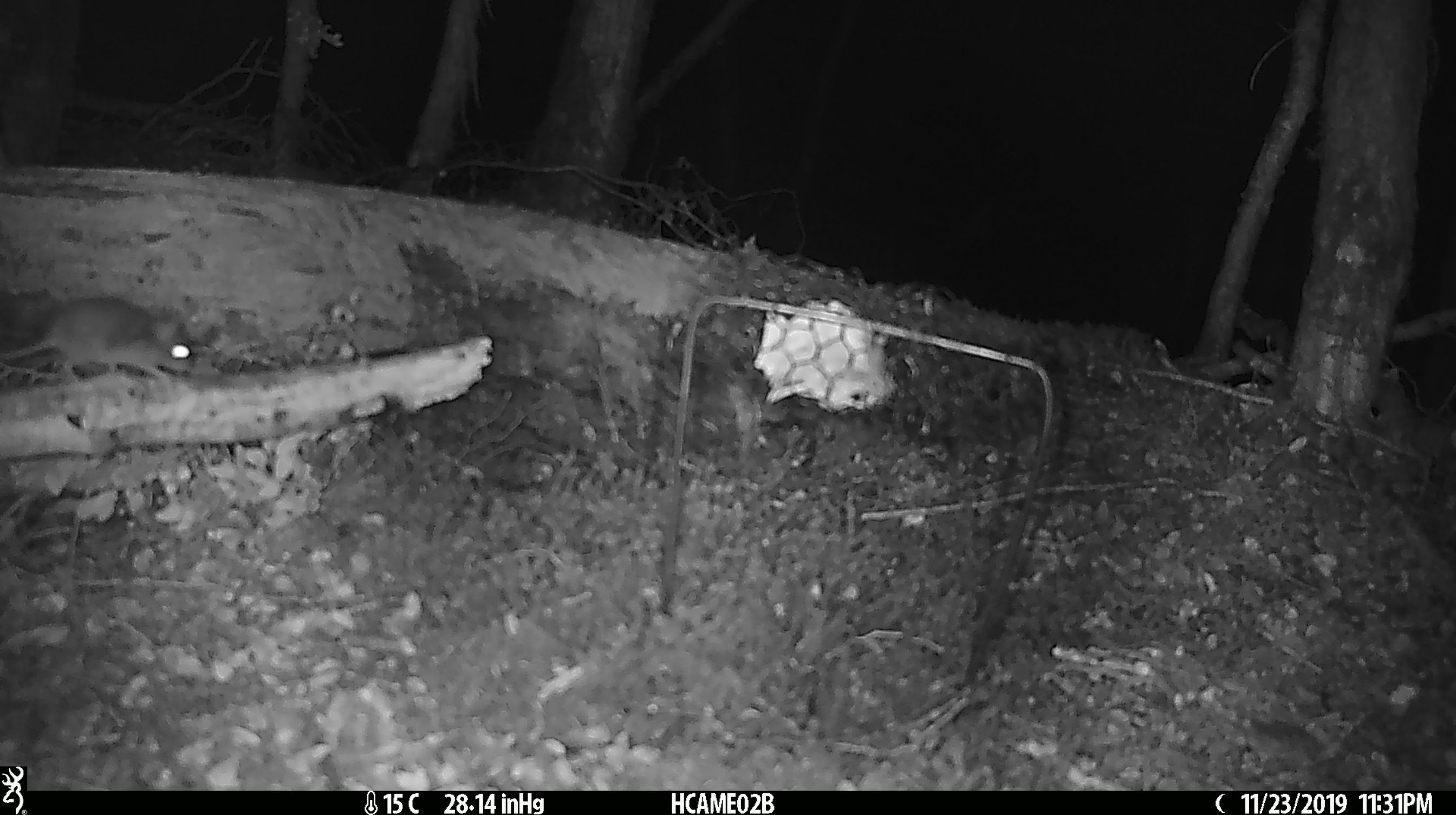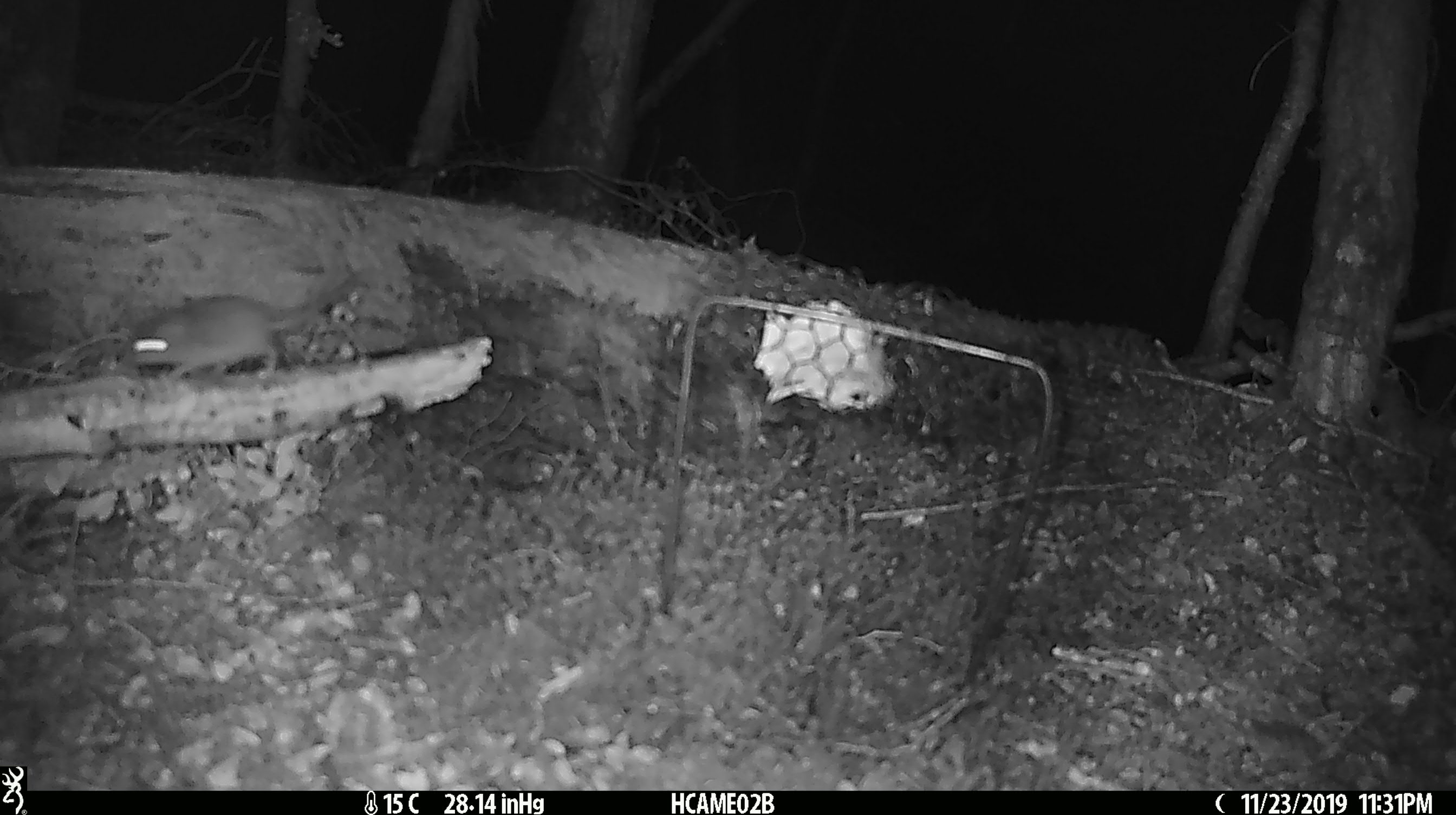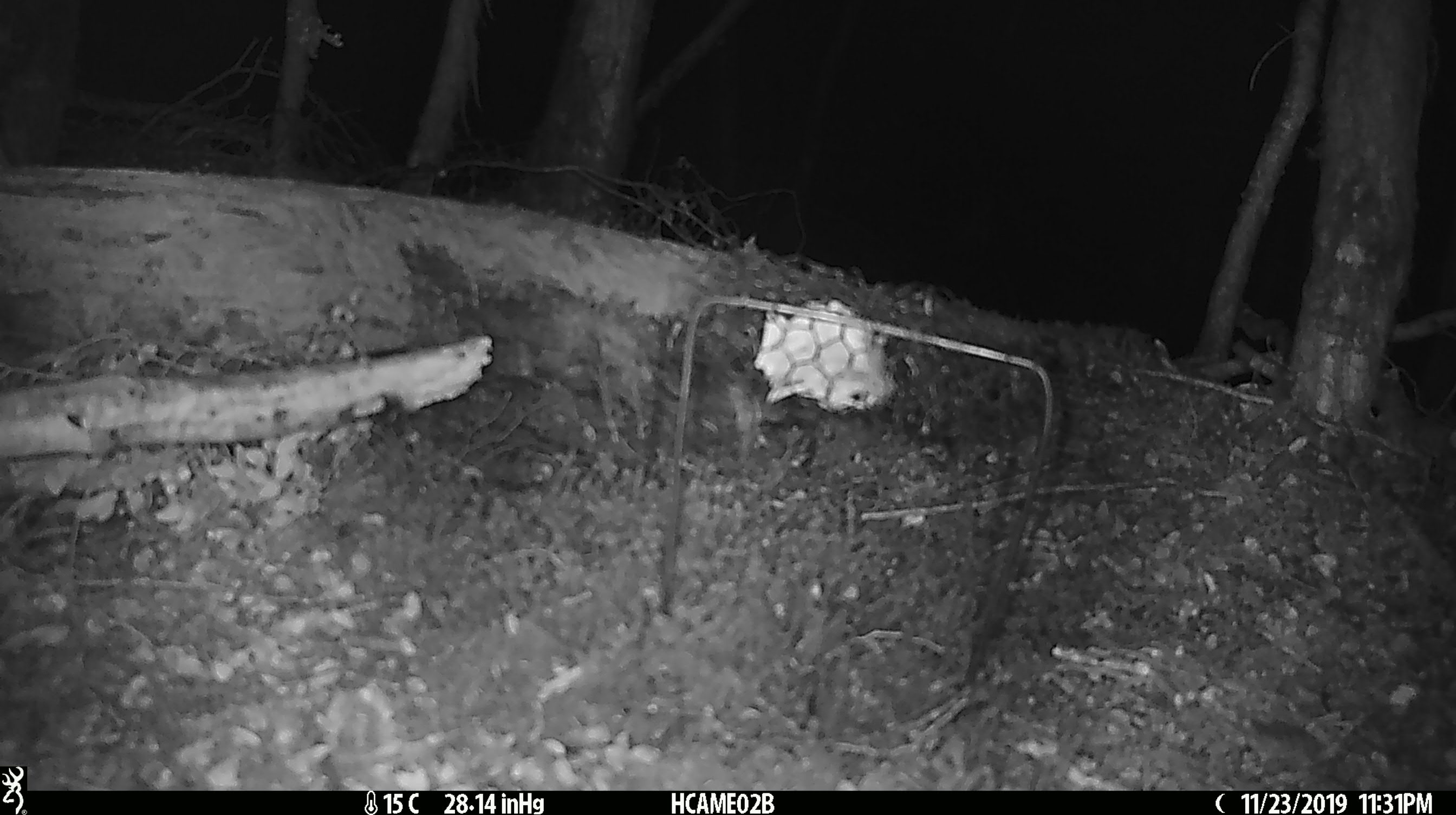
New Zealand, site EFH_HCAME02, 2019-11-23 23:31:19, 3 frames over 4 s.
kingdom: Animalia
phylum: Chordata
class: Mammalia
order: Rodentia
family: Muridae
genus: Mus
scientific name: Mus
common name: mouse